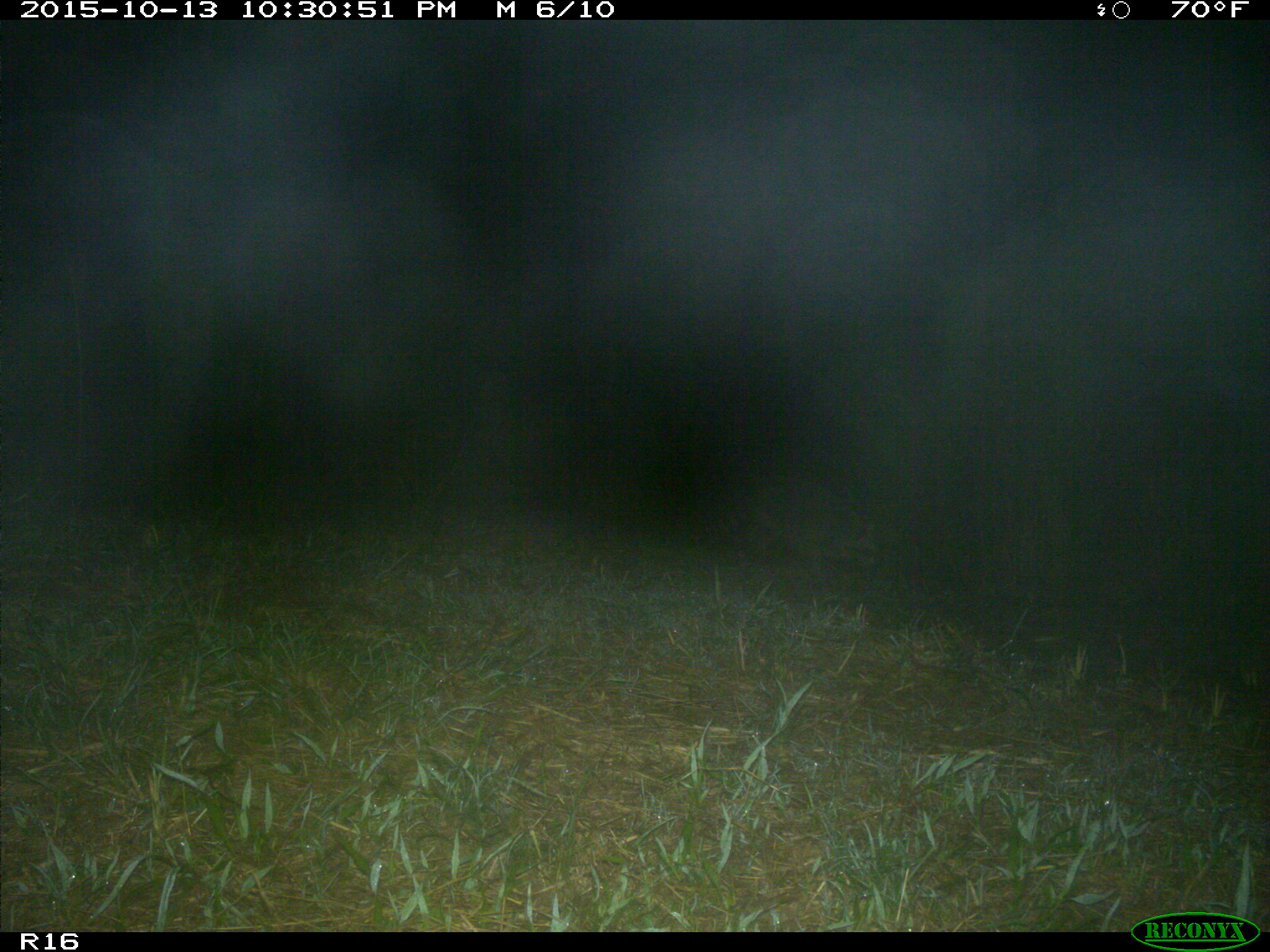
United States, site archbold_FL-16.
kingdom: Animalia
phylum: Chordata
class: Mammalia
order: Carnivora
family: Procyonidae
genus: Procyon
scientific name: Procyon lotor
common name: common raccoon